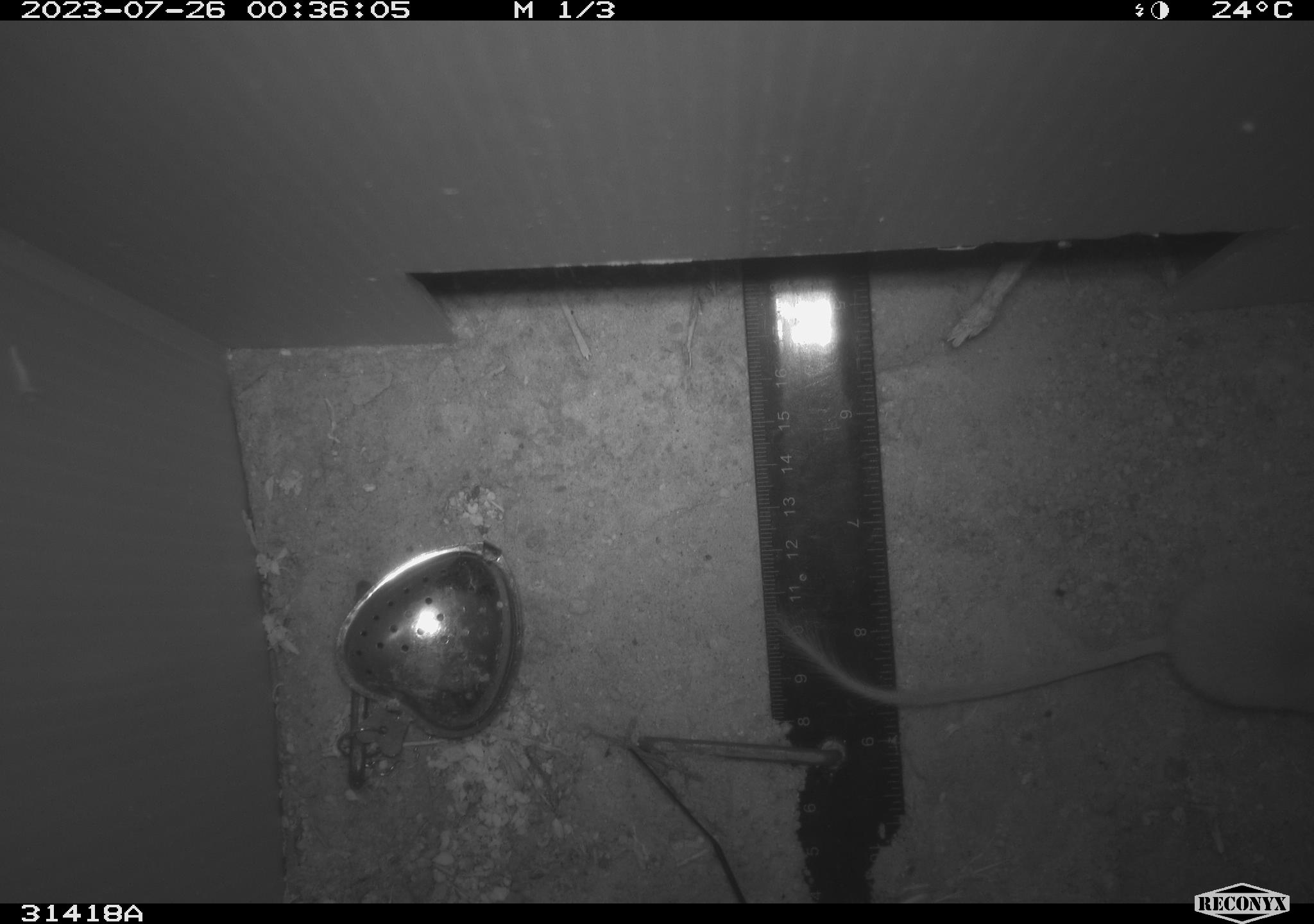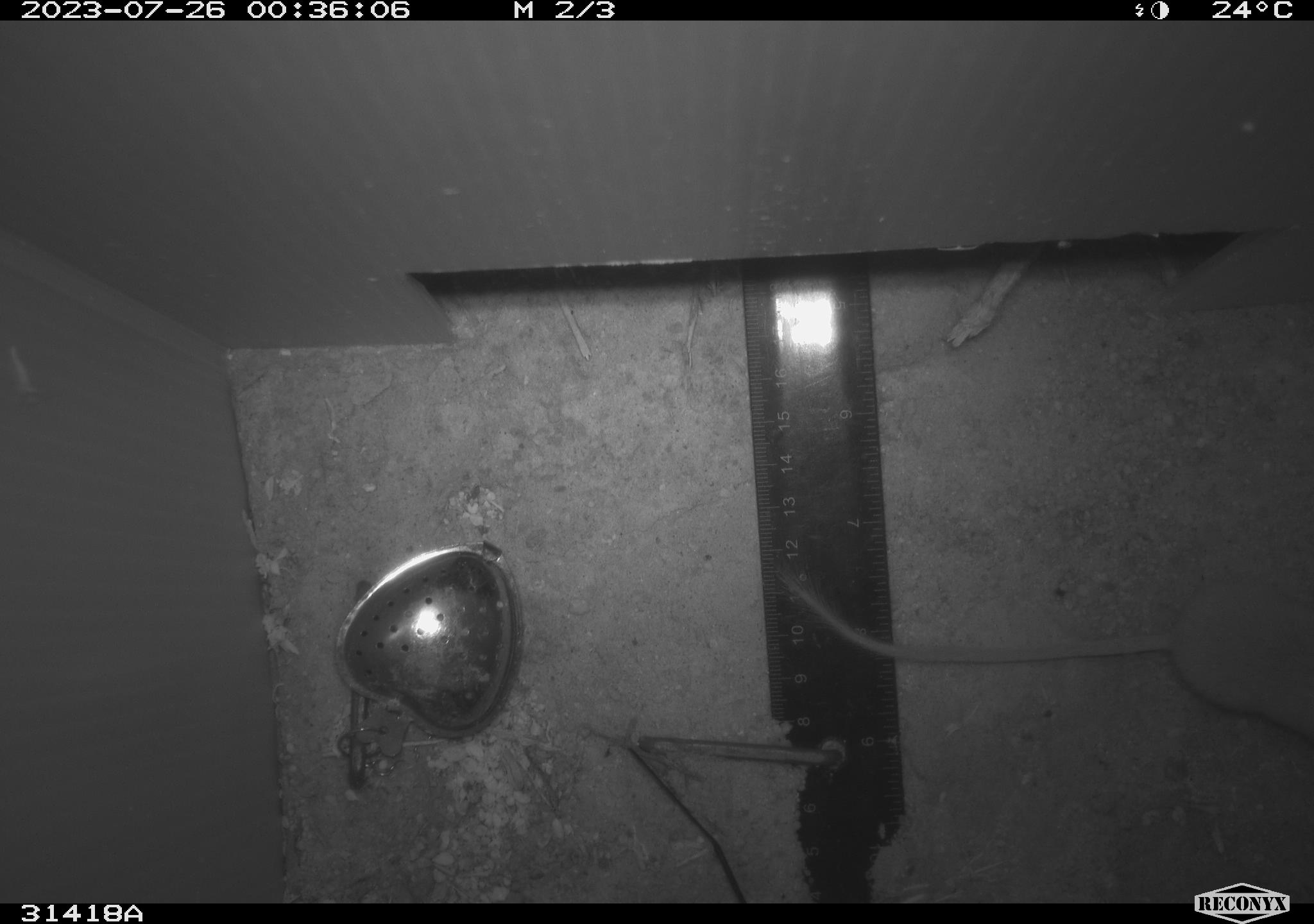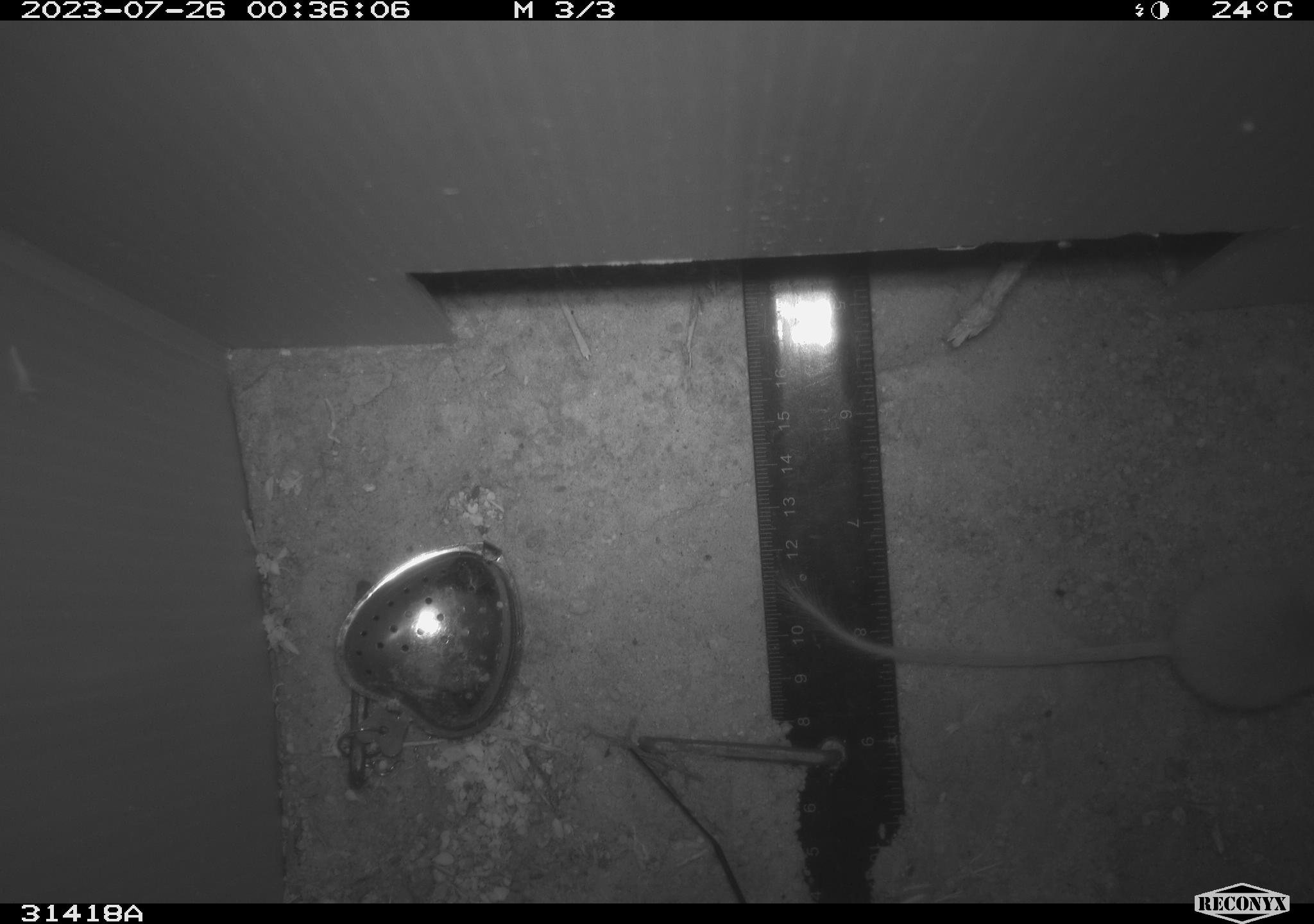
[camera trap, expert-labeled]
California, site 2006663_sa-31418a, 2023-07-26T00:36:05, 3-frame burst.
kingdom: Animalia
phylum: Chordata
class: Mammalia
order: Rodentia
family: Heteromyidae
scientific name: Heteromyidae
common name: kangaroo rats and pocket mice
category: heteromyidae family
Heteromyidae family (kangaroo rats and pocket mice) (Heteromyidae).